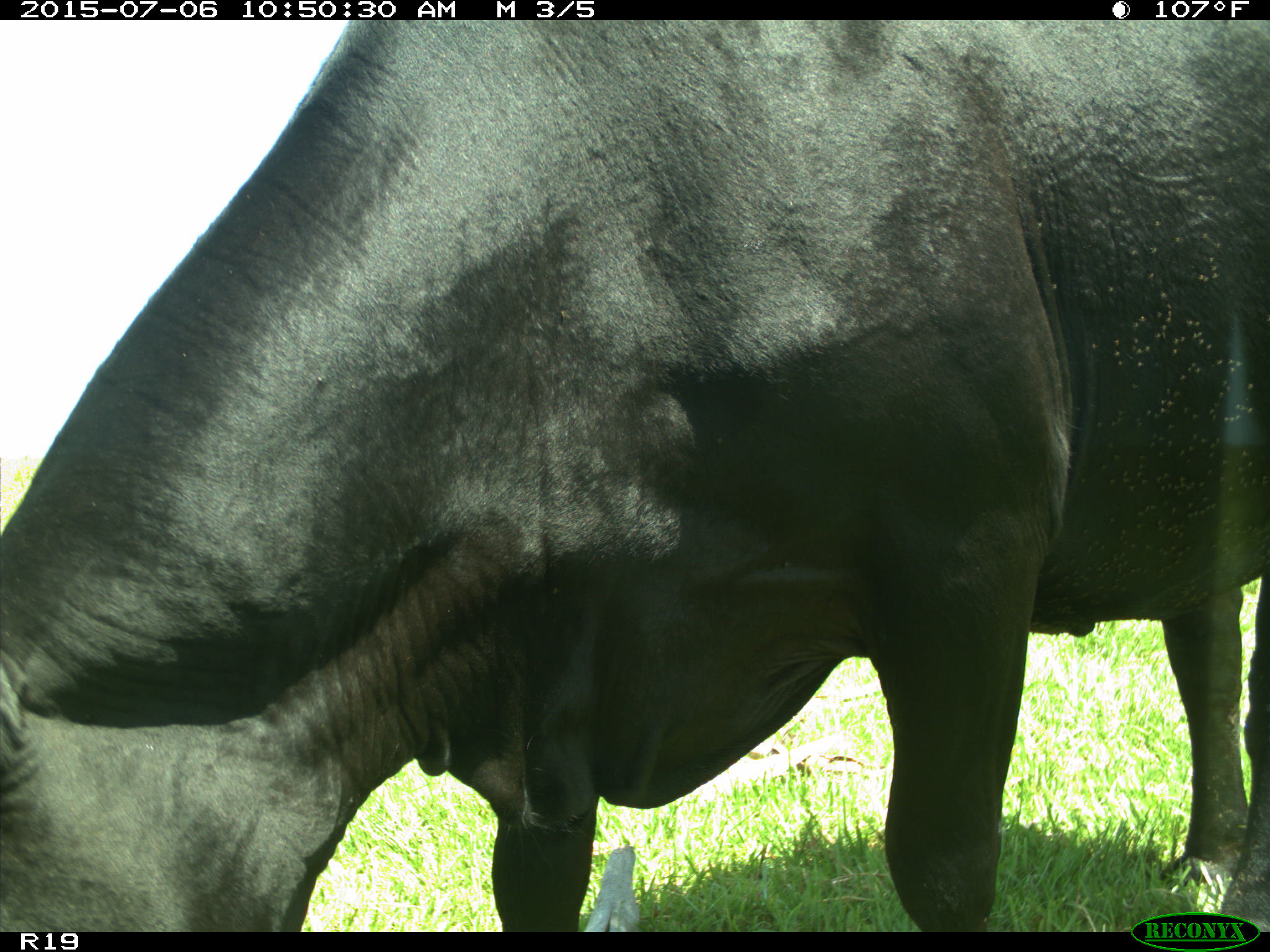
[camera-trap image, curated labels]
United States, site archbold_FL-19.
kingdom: Animalia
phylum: Chordata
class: Mammalia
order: Artiodactyla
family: Bovidae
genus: Bos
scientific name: Bos taurus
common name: domestic cow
Bos taurus (domestic cow).